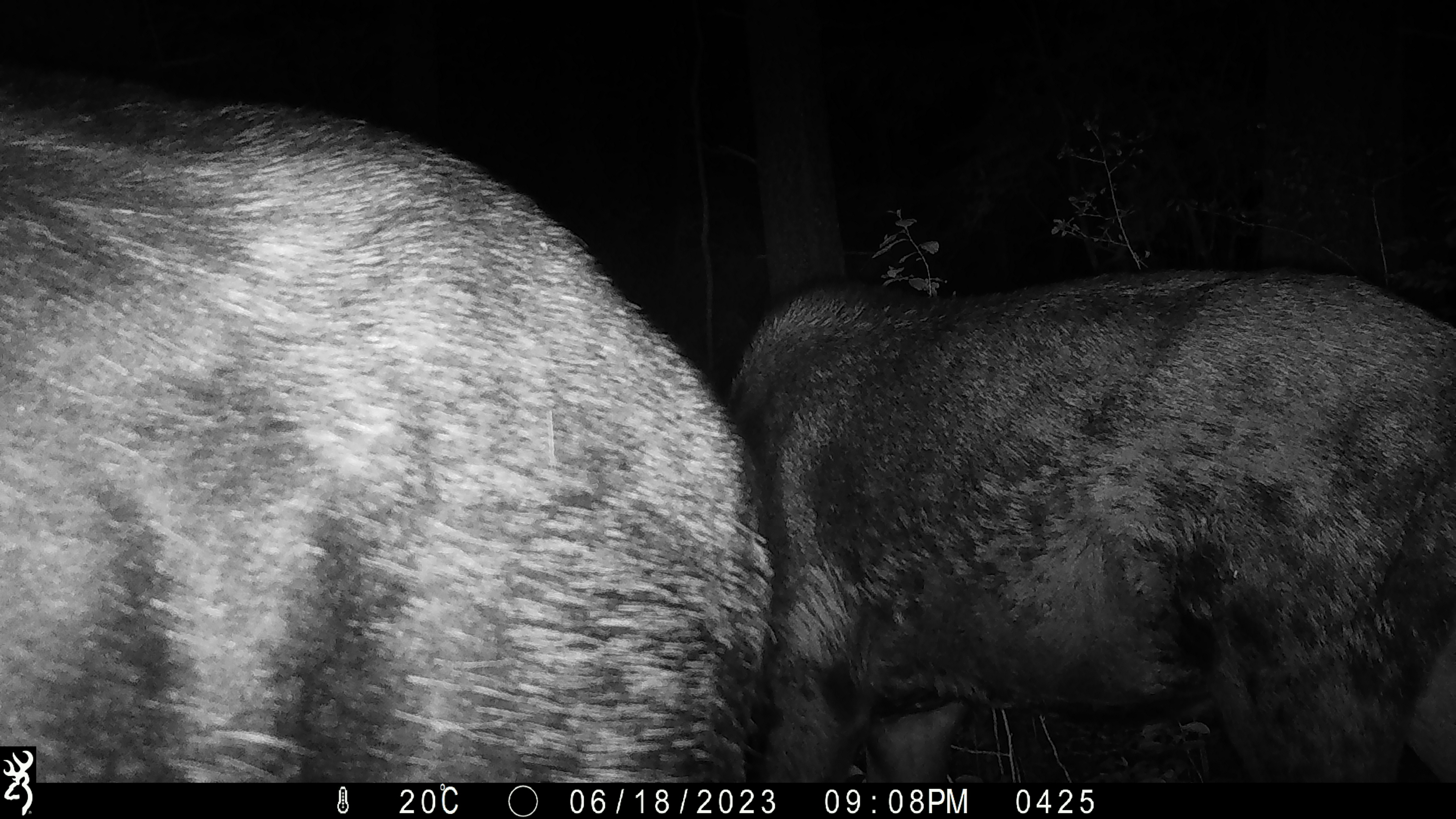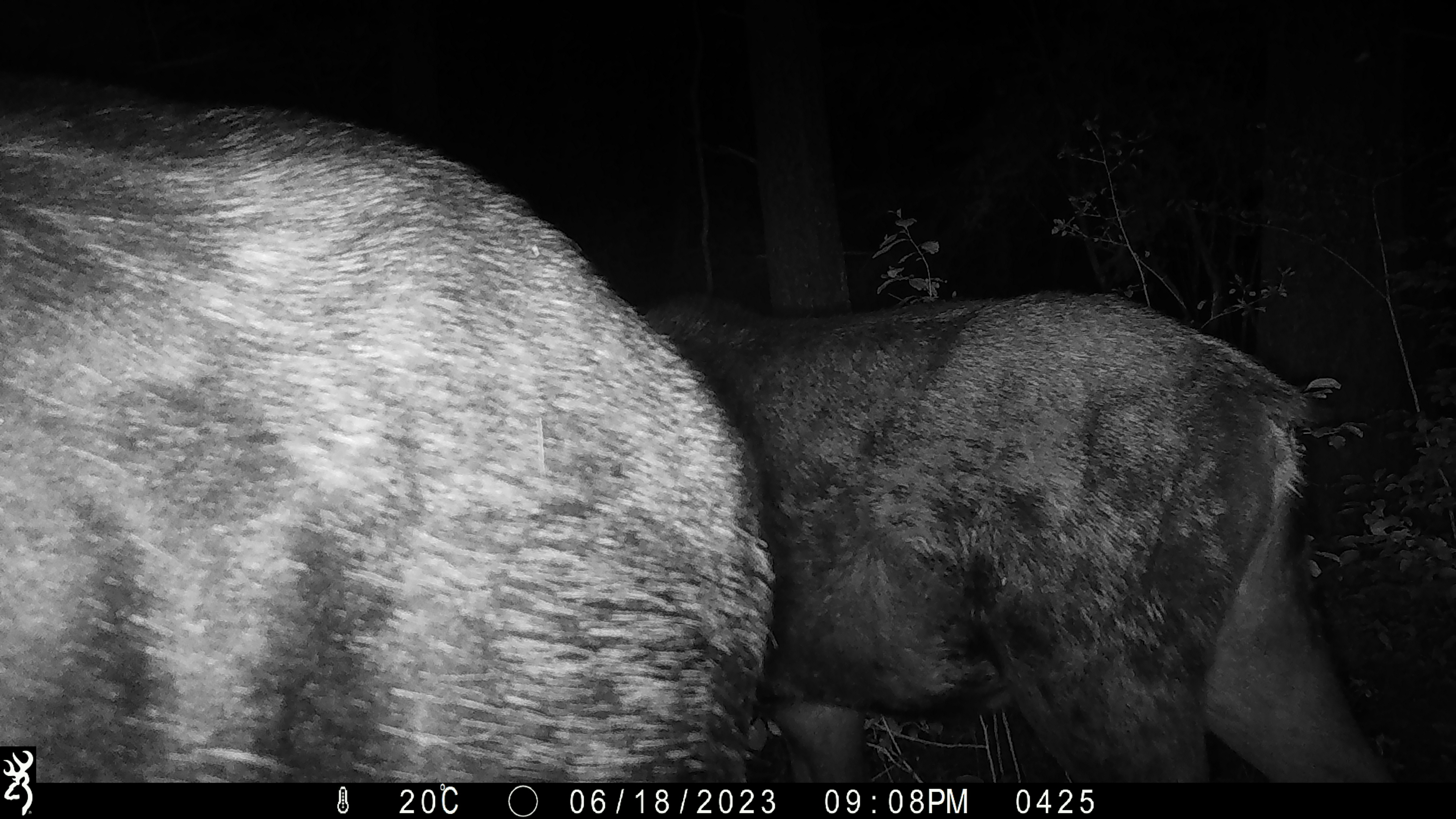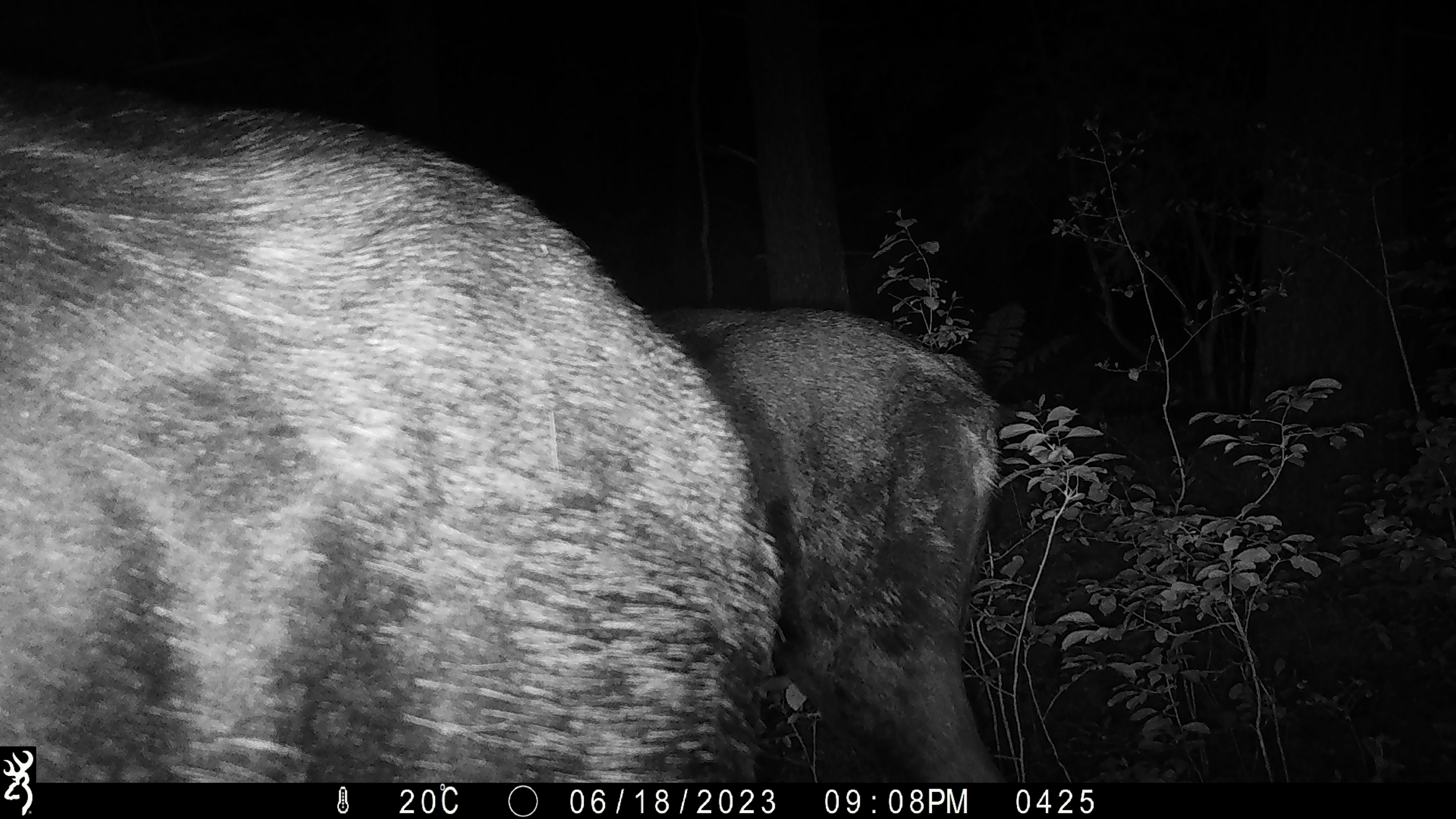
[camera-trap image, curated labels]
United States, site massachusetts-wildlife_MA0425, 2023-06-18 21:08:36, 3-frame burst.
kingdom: Animalia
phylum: Chordata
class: Mammalia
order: Artiodactyla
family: Cervidae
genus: Alces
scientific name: Alces alces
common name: moose